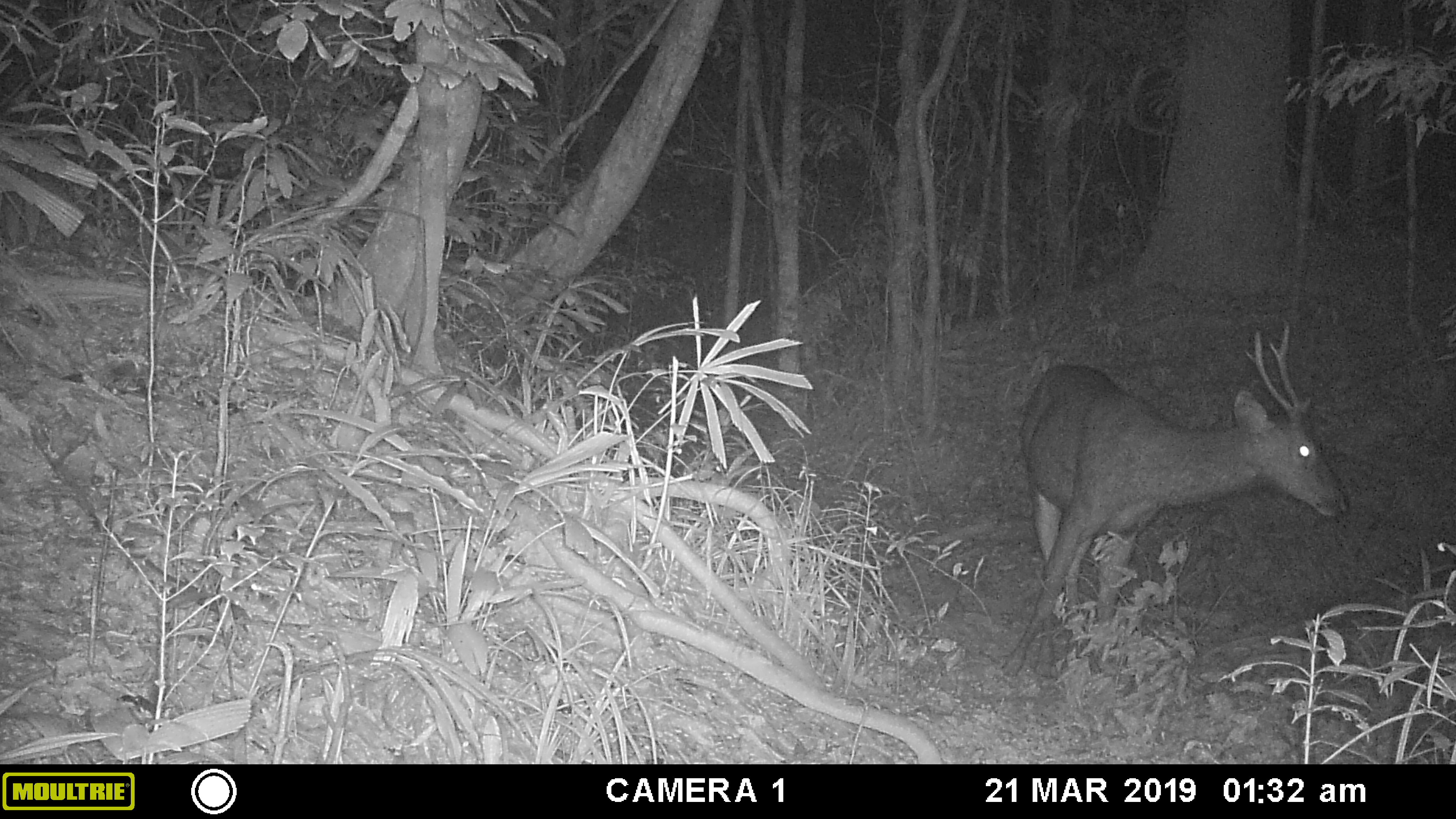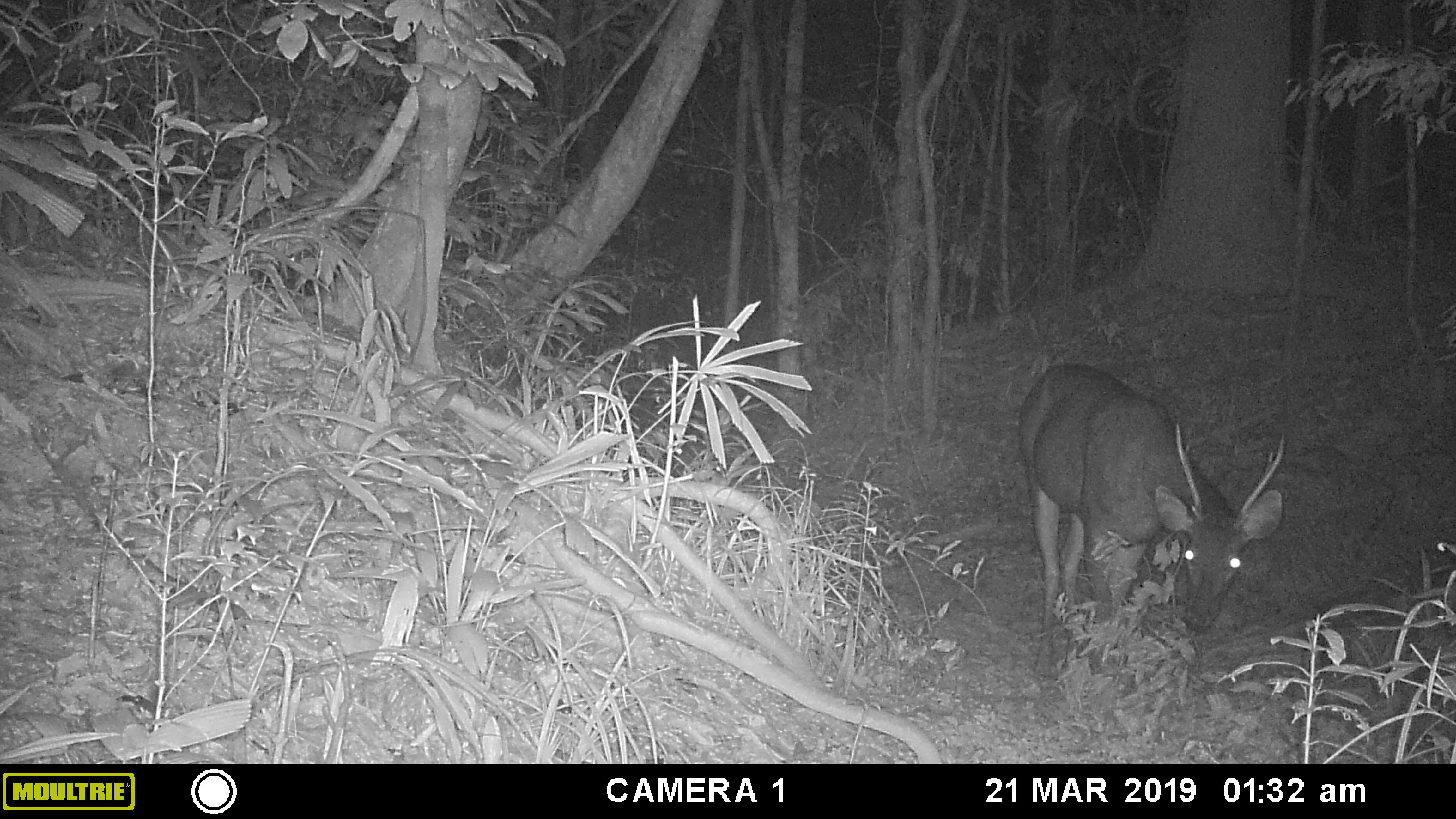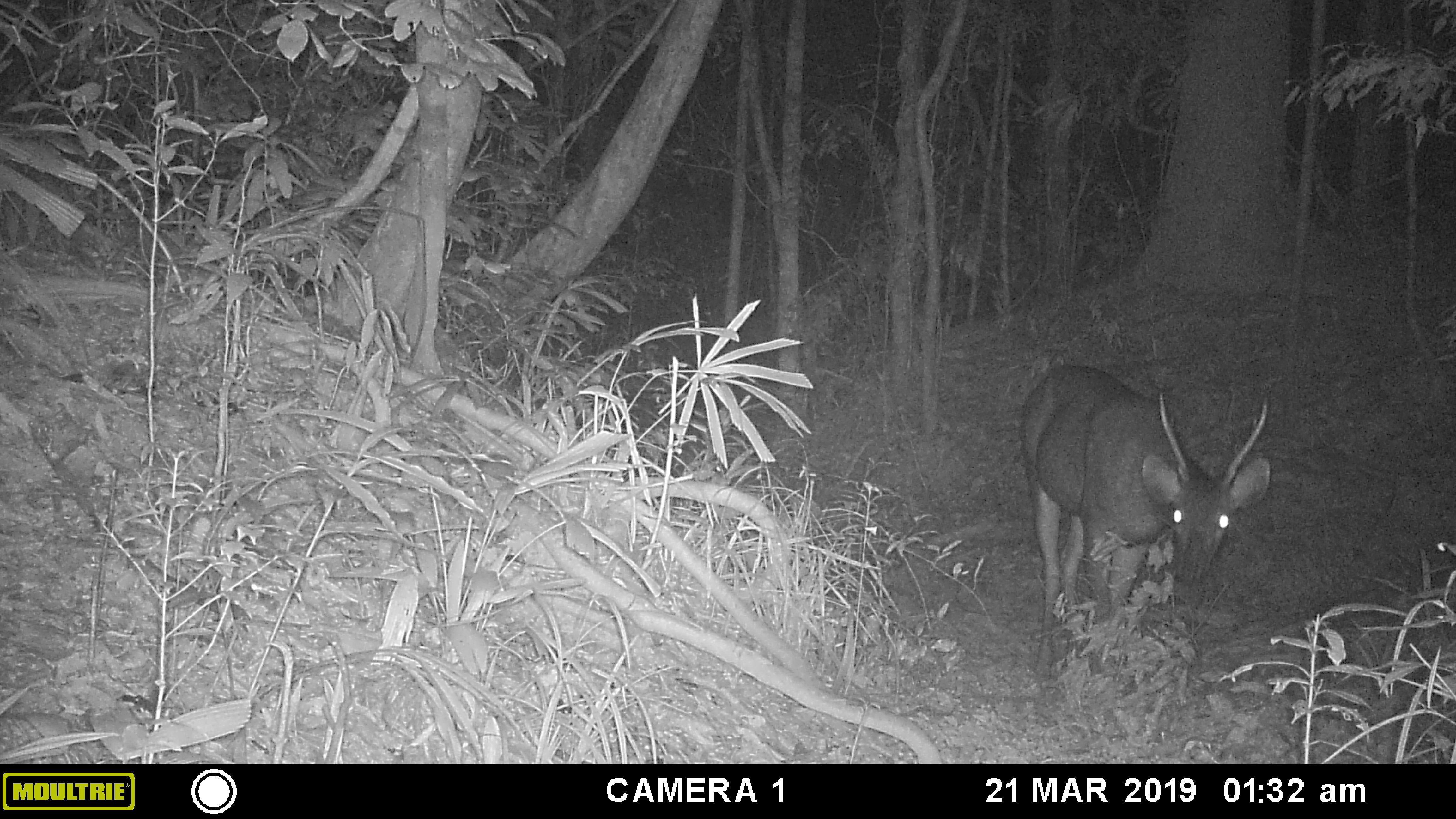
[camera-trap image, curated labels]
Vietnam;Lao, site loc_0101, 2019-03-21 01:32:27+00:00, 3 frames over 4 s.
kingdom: Animalia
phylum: Chordata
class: Mammalia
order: Artiodactyla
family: Cervidae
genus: Rusa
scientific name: Rusa unicolor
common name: sambar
Sambar (Rusa unicolor). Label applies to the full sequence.